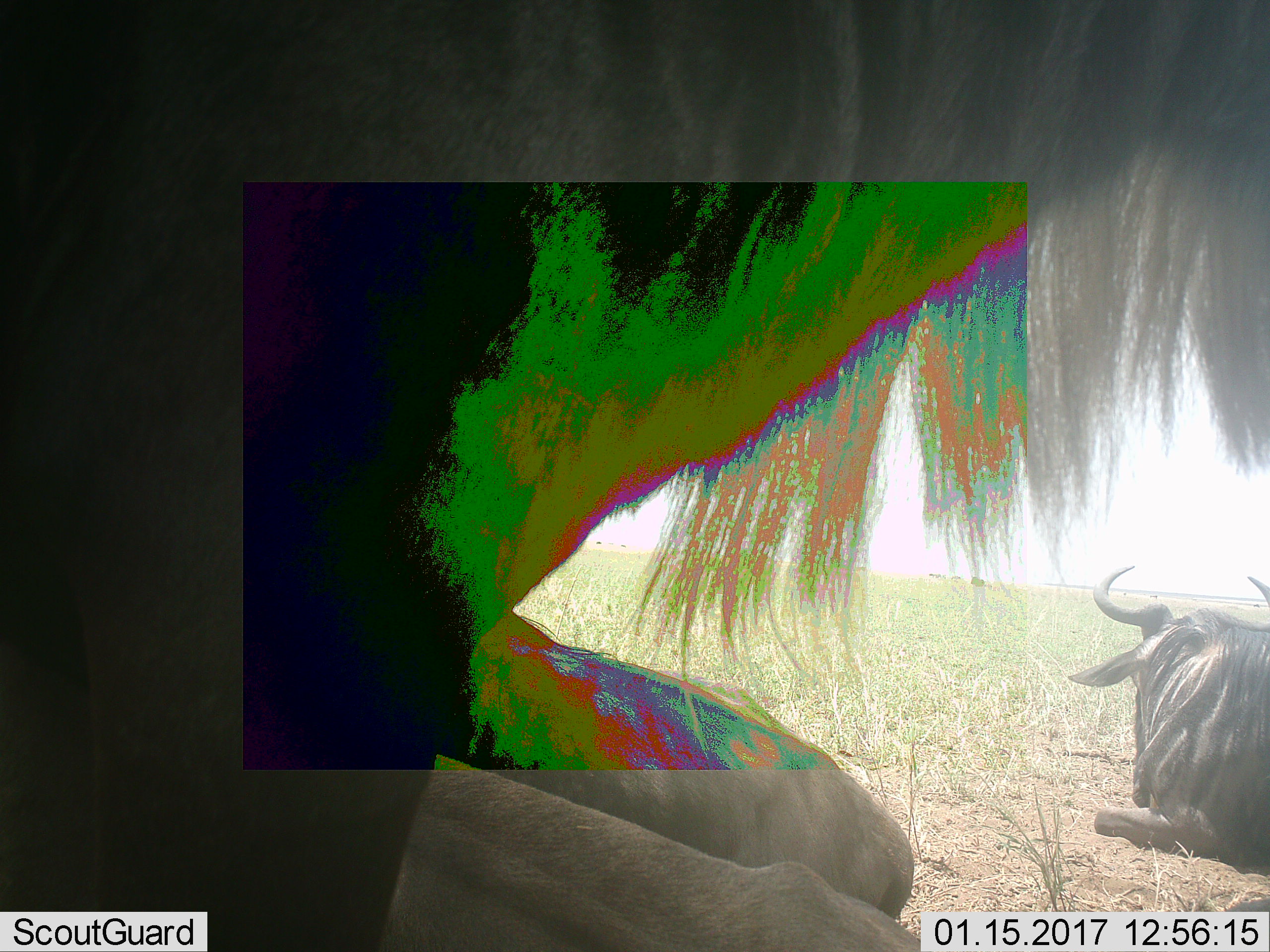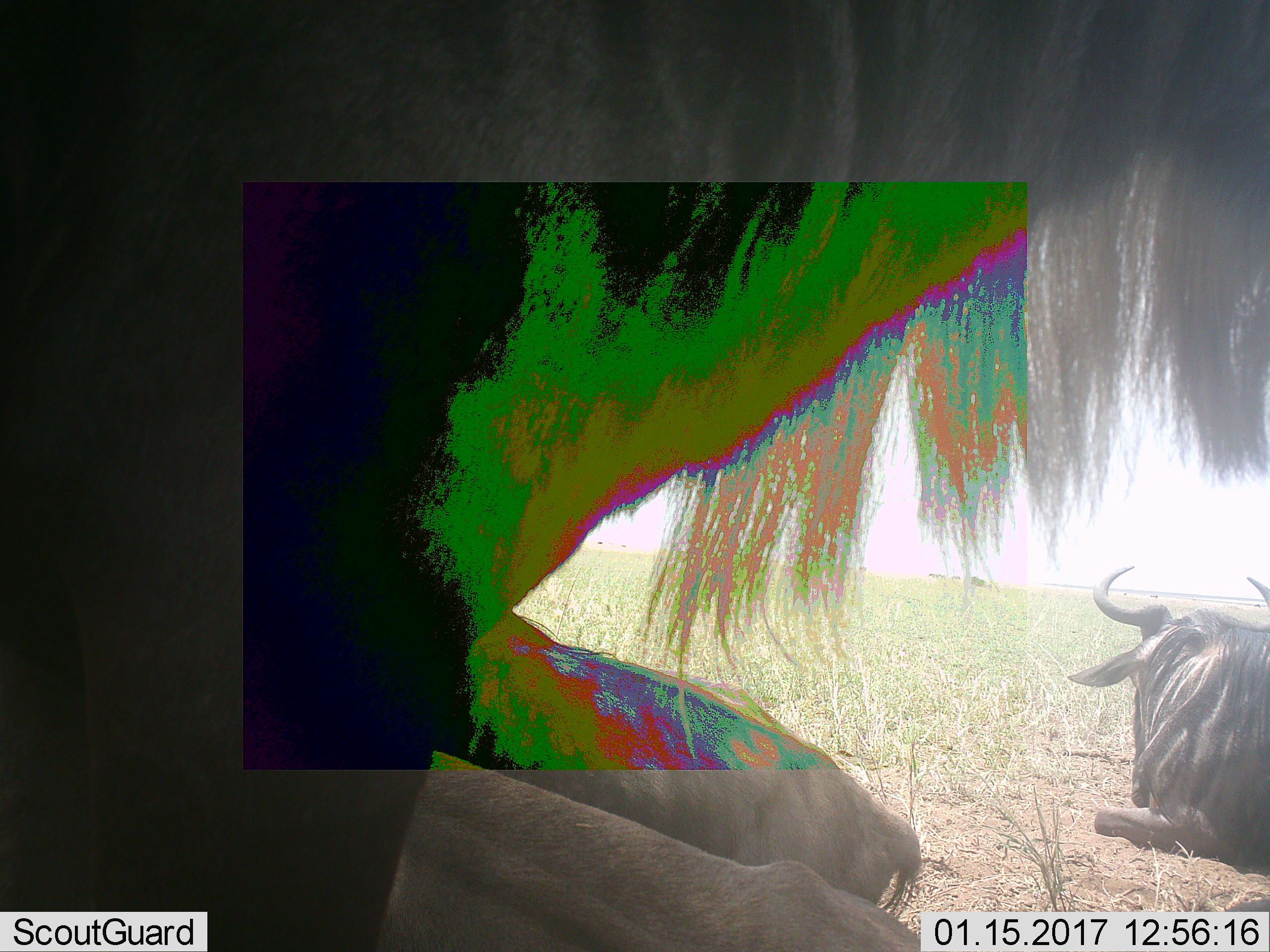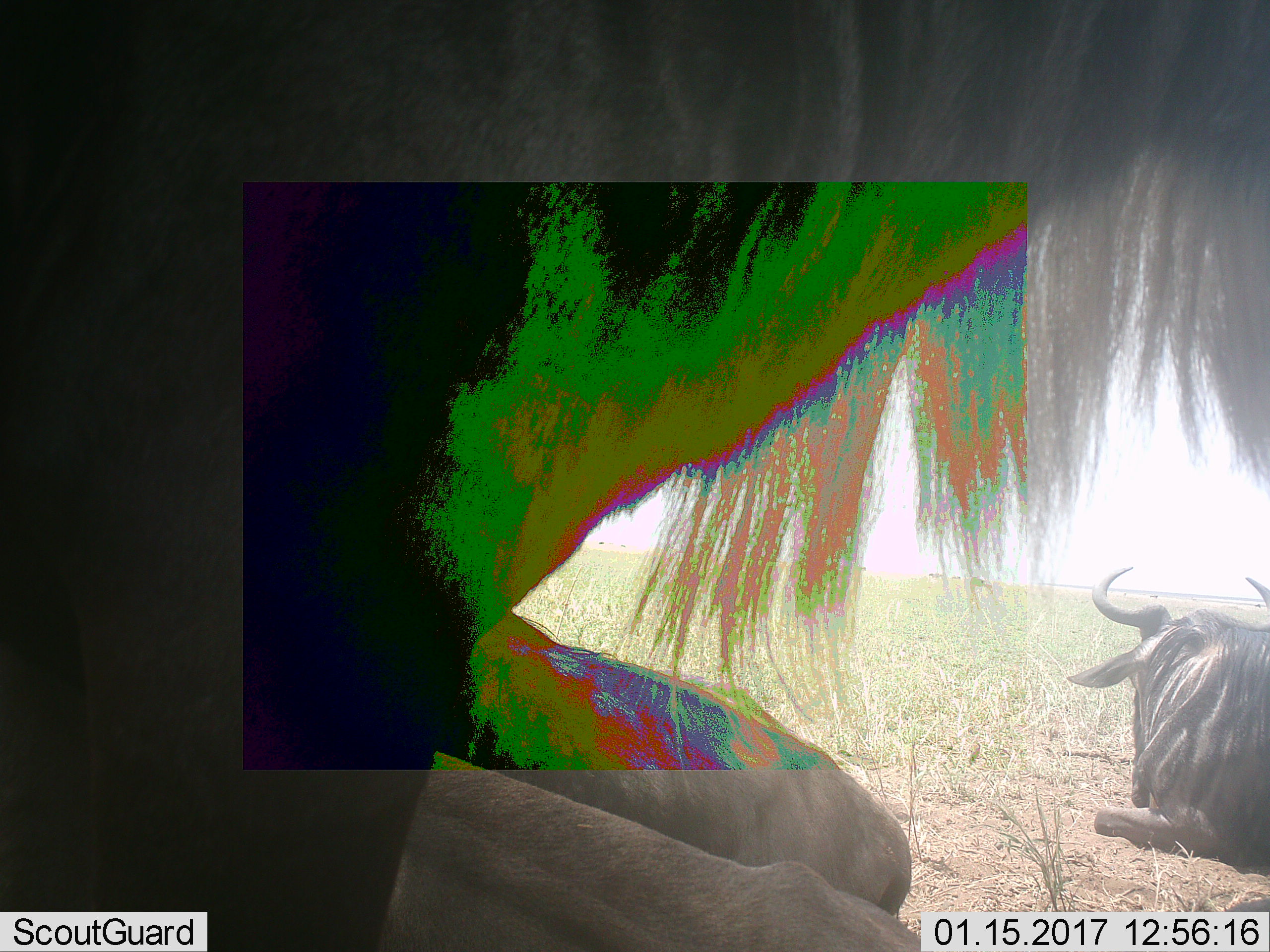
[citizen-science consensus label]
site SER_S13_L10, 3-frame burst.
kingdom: Animalia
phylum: Chordata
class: Mammalia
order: Artiodactyla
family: Bovidae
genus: Connochaetes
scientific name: Connochaetes taurinus taurinus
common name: blue wildebeest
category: wildebeestblue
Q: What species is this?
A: Wildebeestblue (blue wildebeest) (Connochaetes taurinus taurinus).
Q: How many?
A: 2.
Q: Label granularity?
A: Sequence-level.